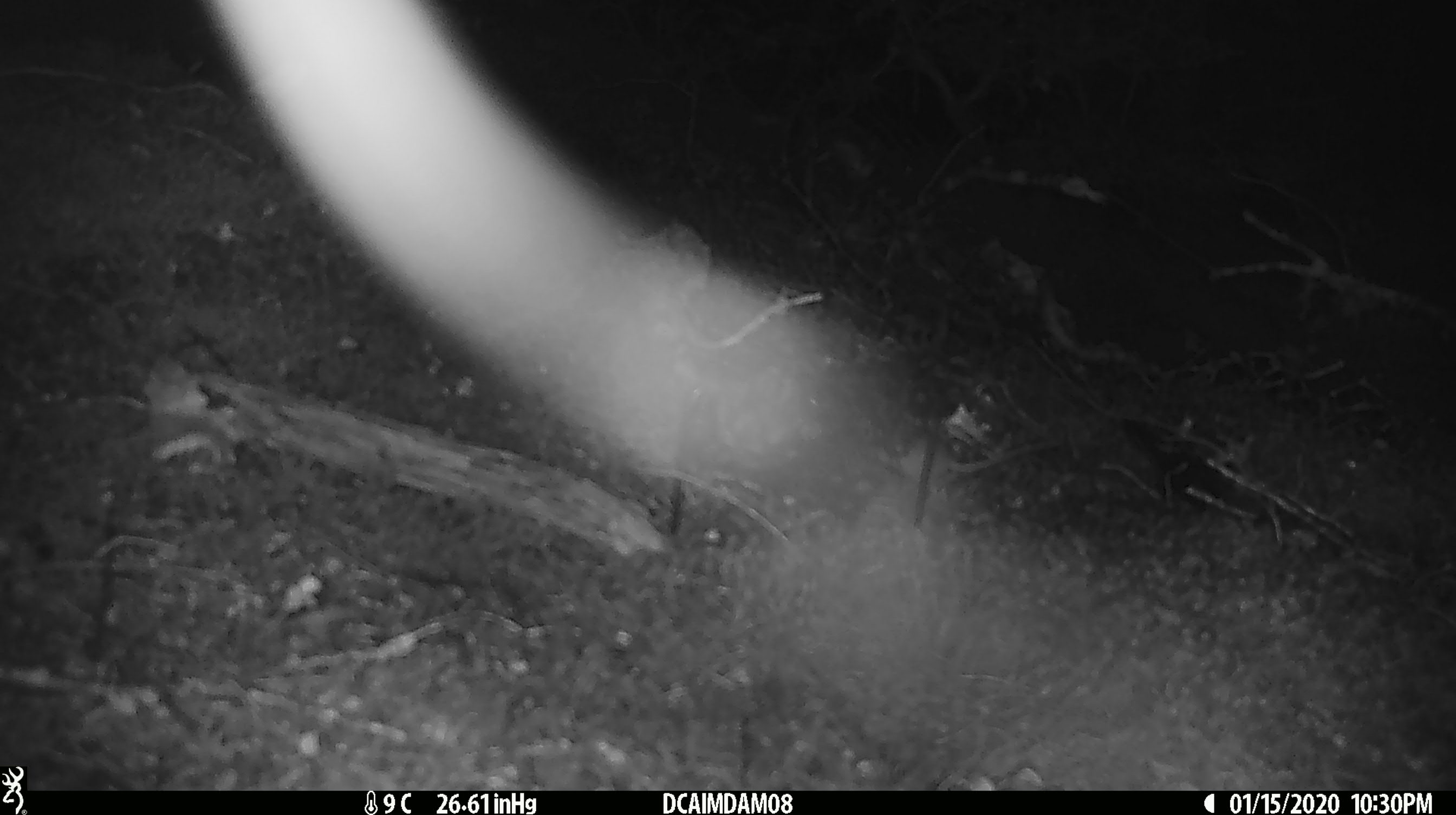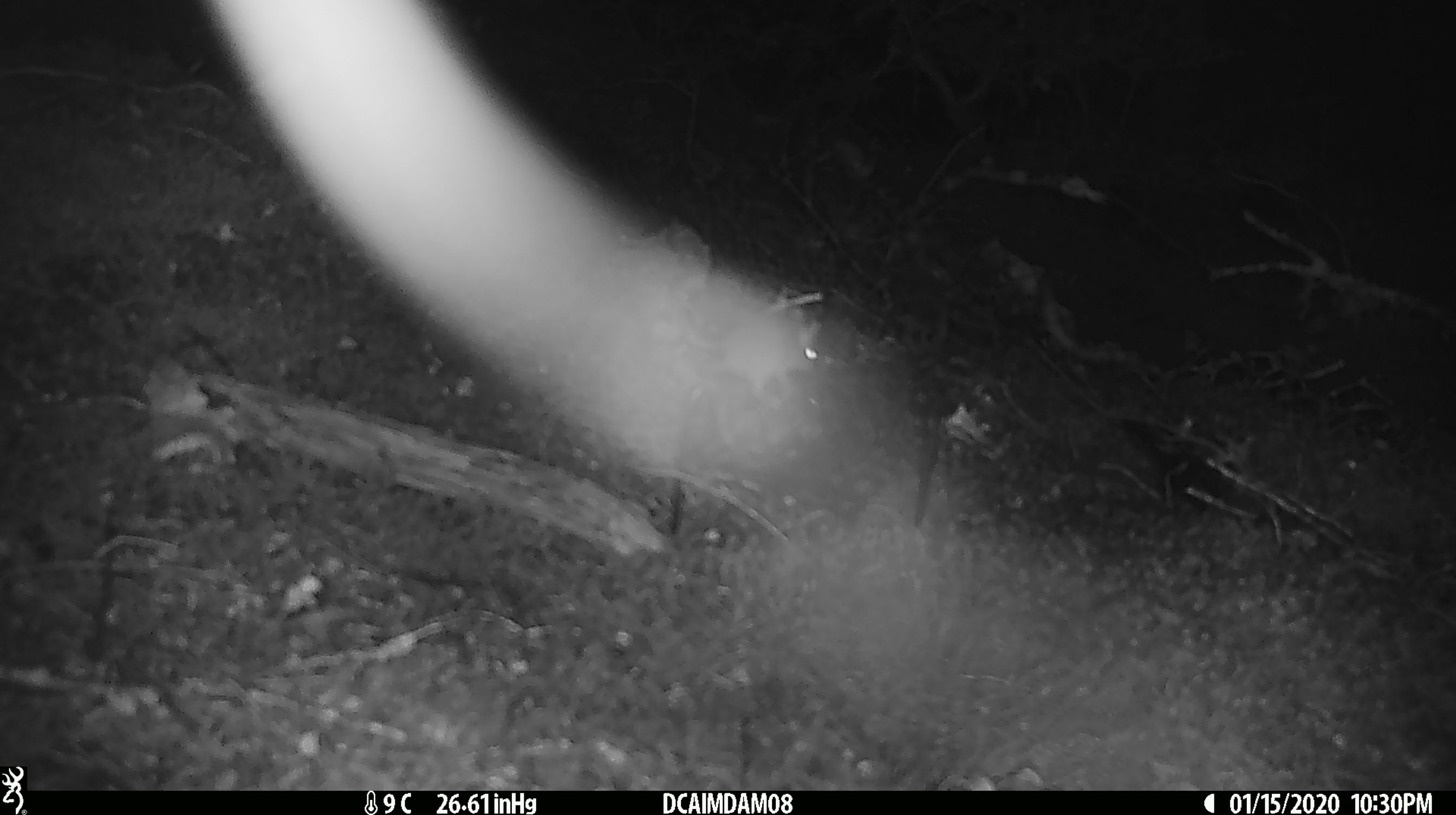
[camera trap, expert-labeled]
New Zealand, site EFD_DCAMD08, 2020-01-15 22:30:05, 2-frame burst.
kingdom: Animalia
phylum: Chordata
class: Mammalia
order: Rodentia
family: Muridae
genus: Mus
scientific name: Mus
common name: mouse